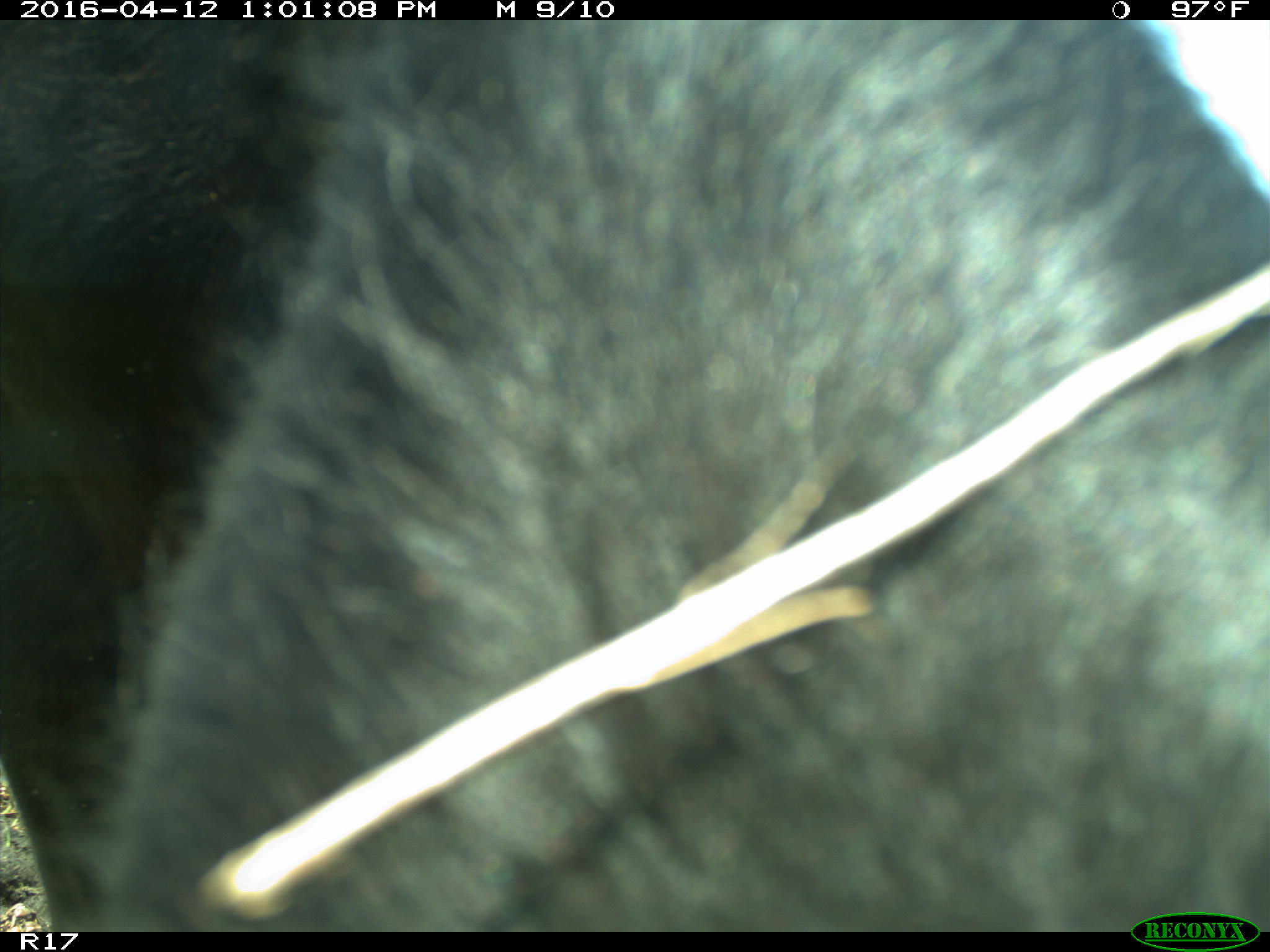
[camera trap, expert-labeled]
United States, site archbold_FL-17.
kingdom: Animalia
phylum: Chordata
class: Mammalia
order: Artiodactyla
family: Bovidae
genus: Bos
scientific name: Bos taurus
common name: domestic cow